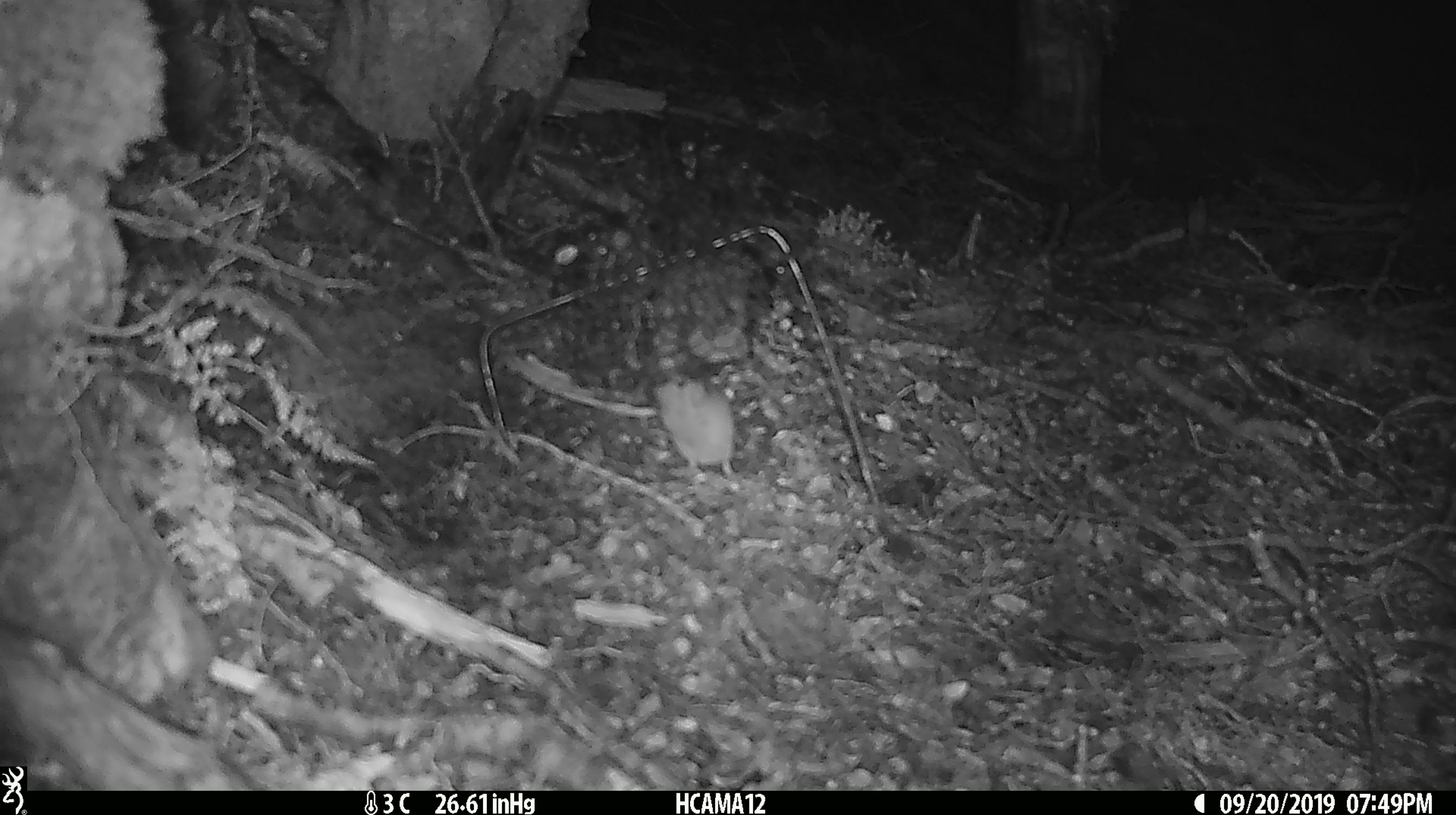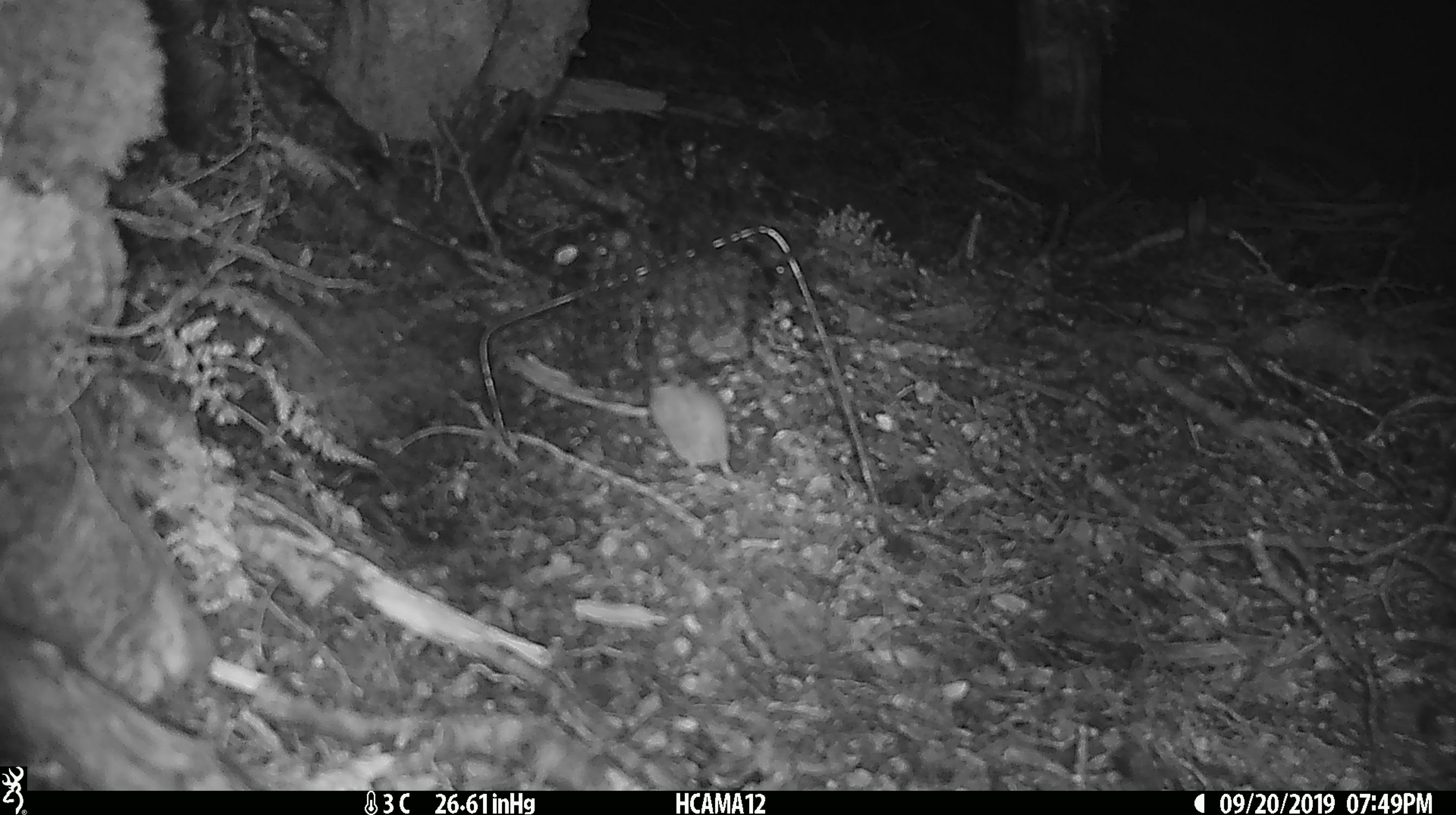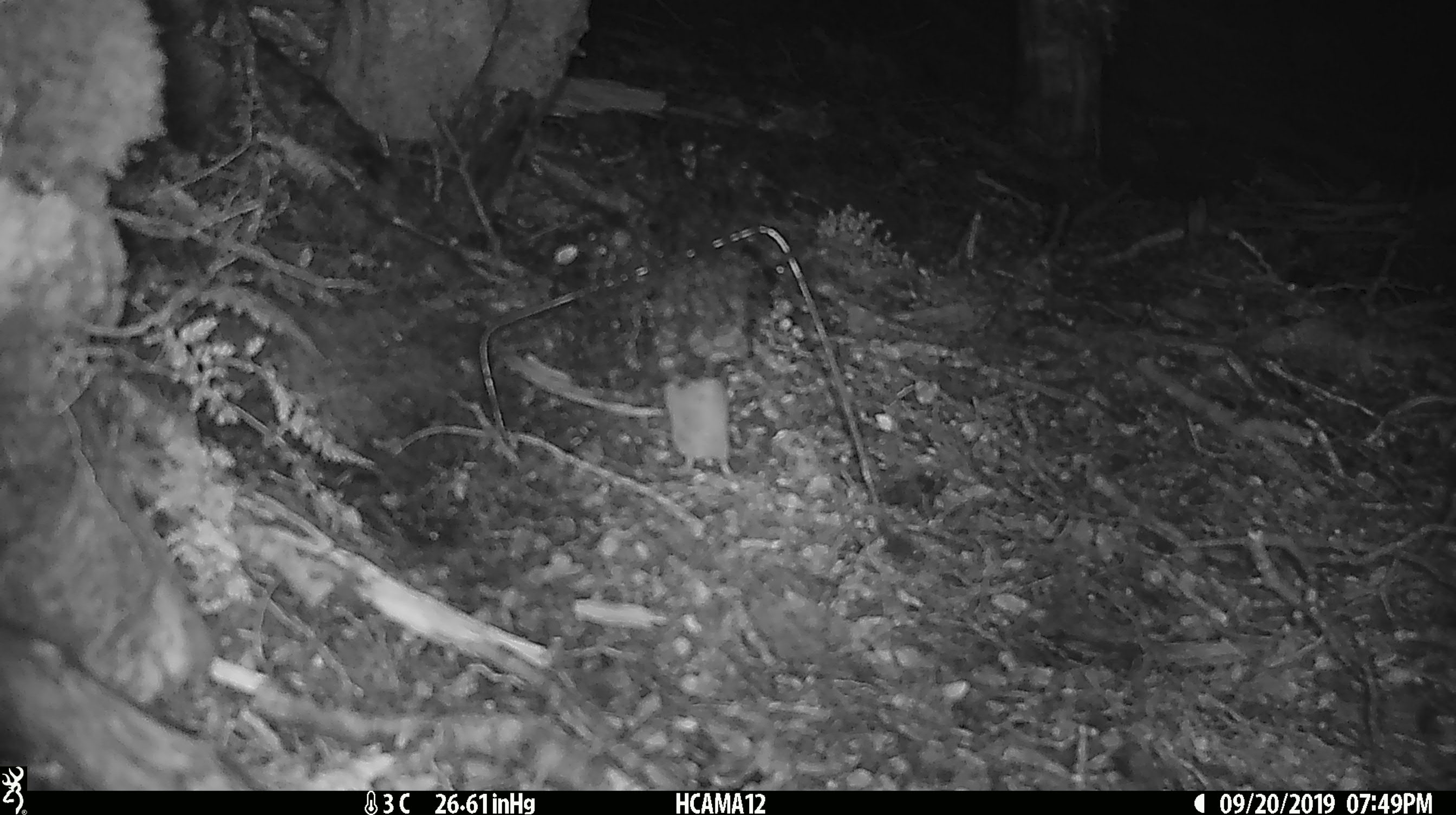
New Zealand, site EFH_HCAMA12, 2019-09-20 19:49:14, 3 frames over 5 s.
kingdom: Animalia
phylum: Chordata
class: Mammalia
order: Rodentia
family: Muridae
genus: Mus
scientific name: Mus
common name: mouse